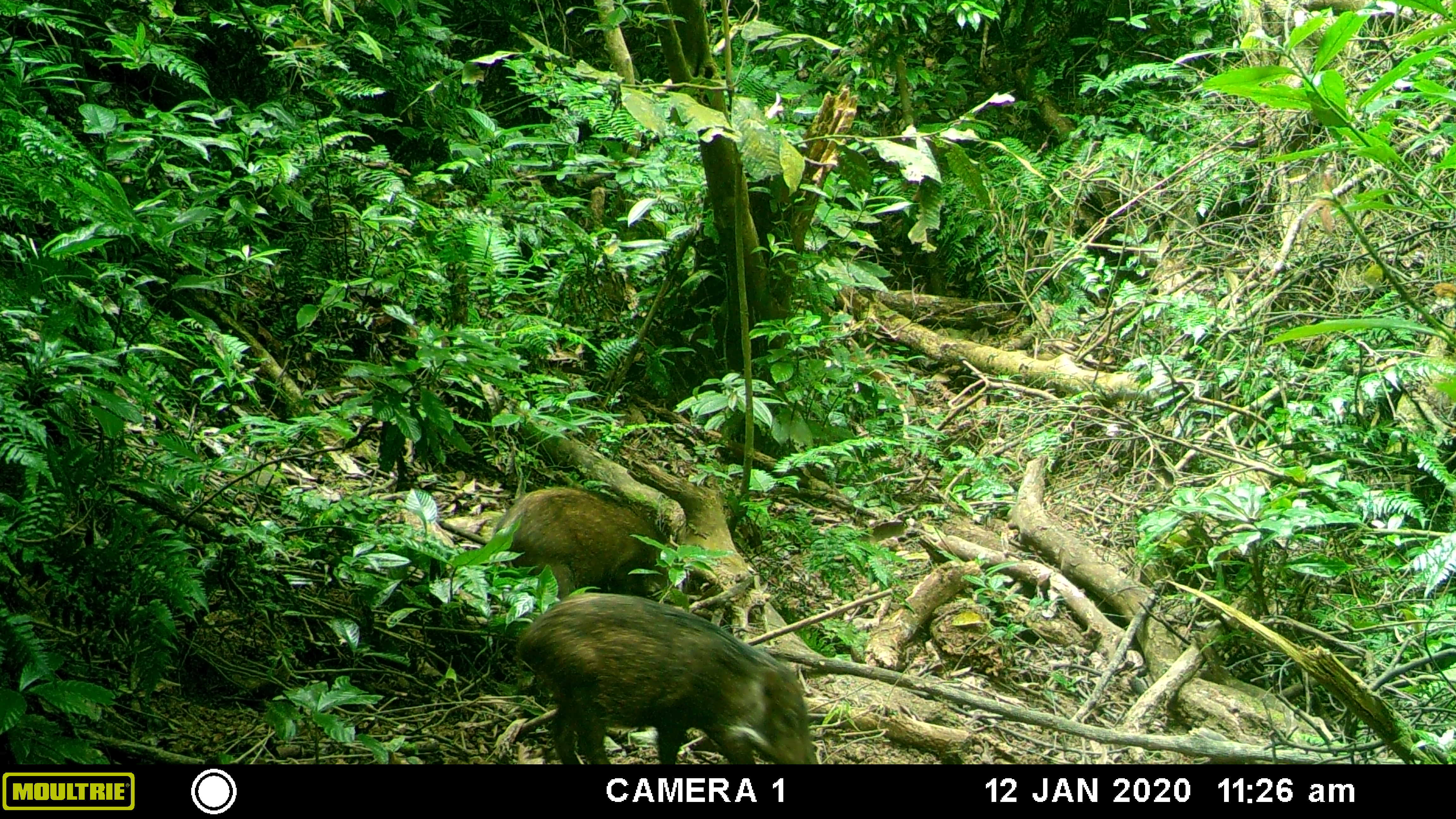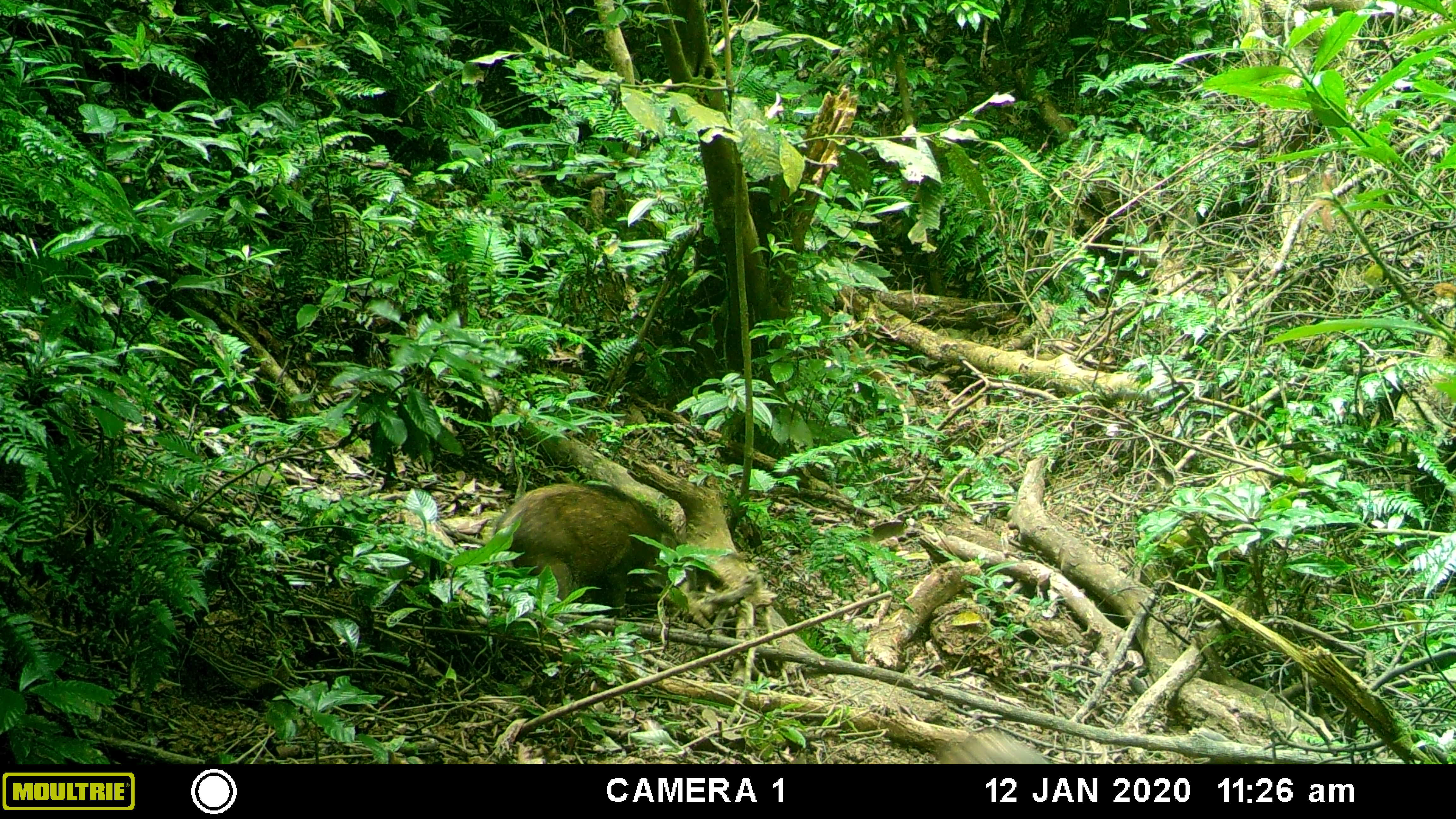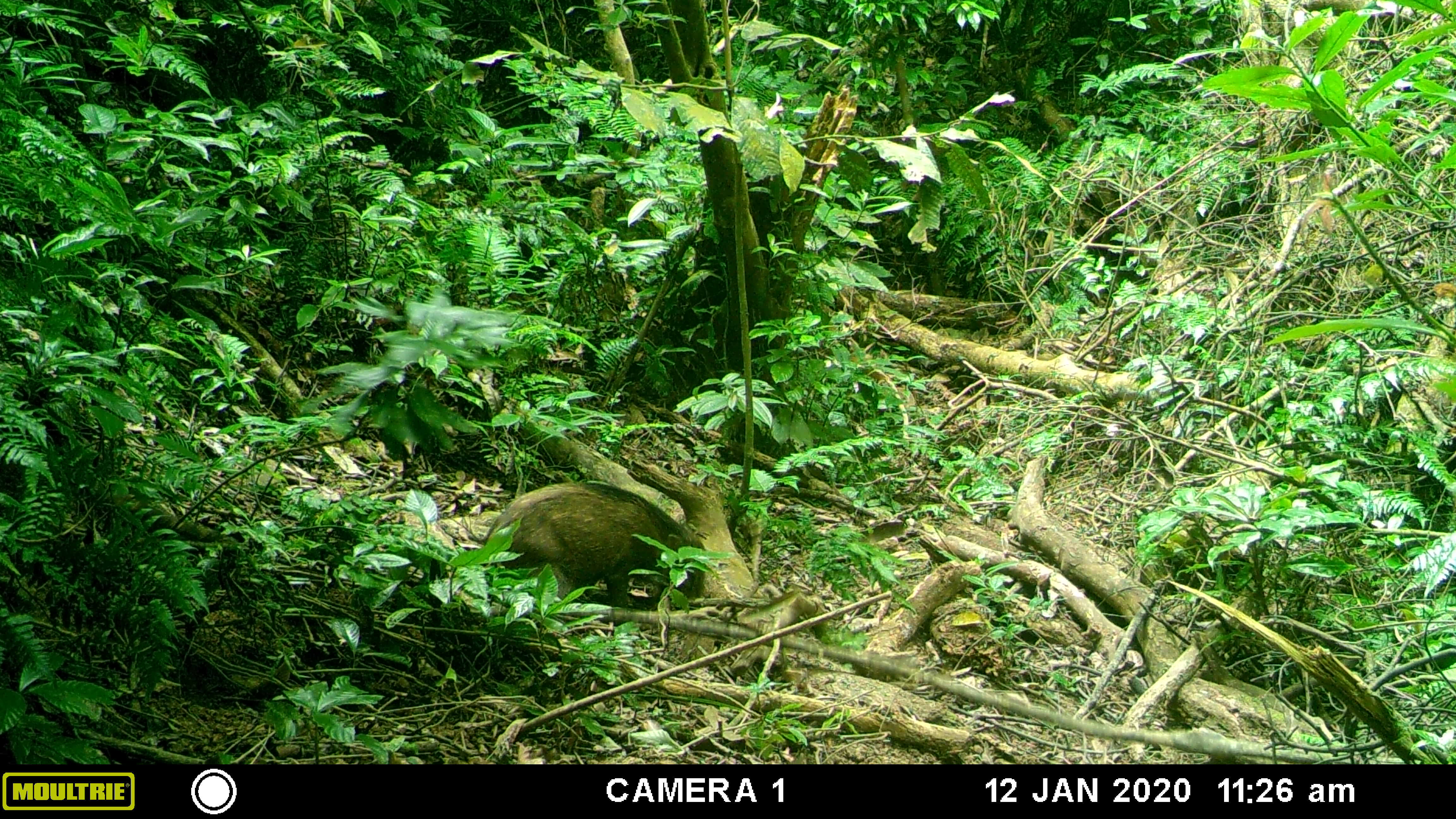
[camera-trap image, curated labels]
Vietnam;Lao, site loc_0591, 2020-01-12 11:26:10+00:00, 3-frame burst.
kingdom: Animalia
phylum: Chordata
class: Mammalia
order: Artiodactyla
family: Suidae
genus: Sus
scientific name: Sus scrofa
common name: eurasian wild pig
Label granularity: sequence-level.